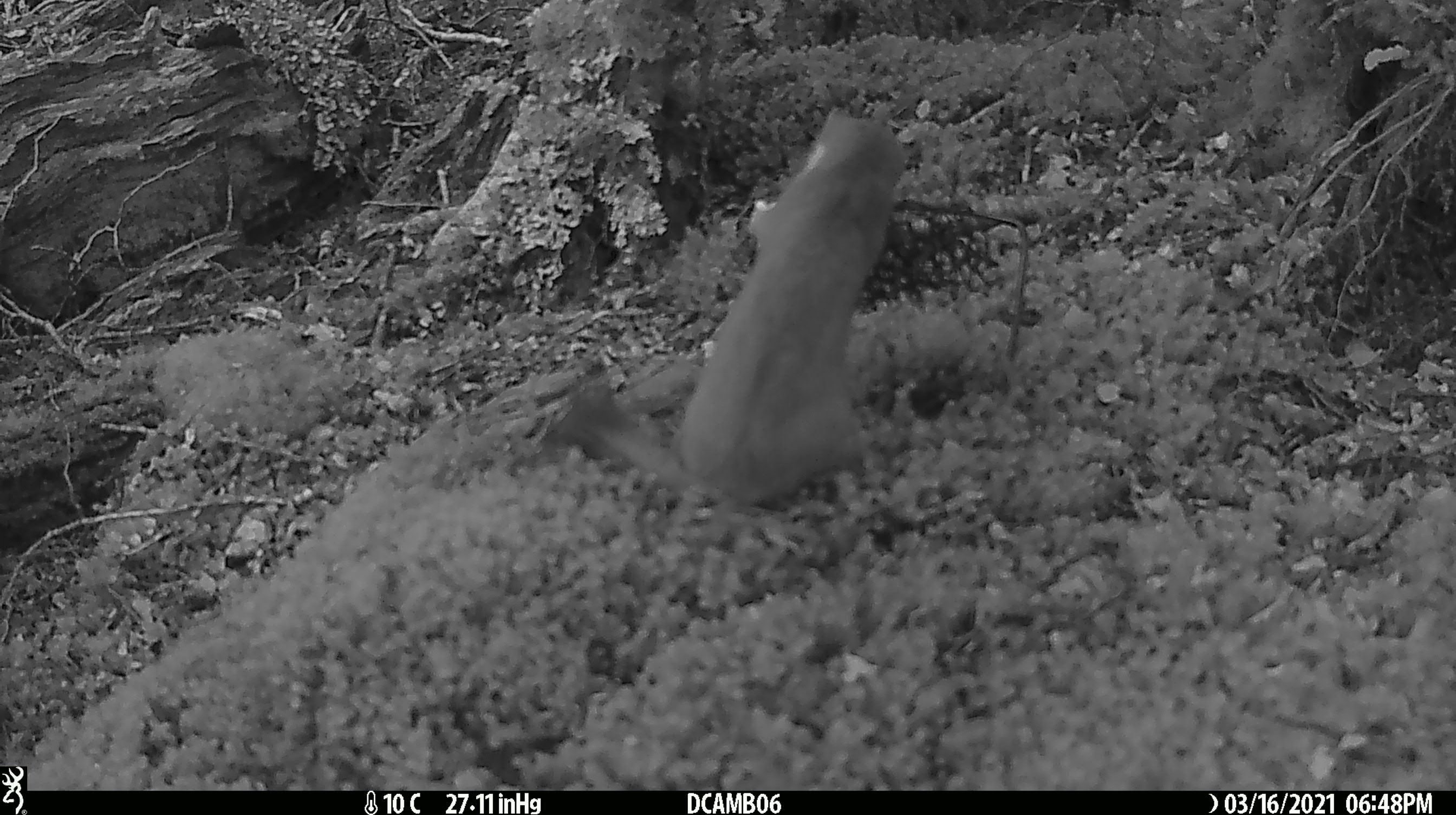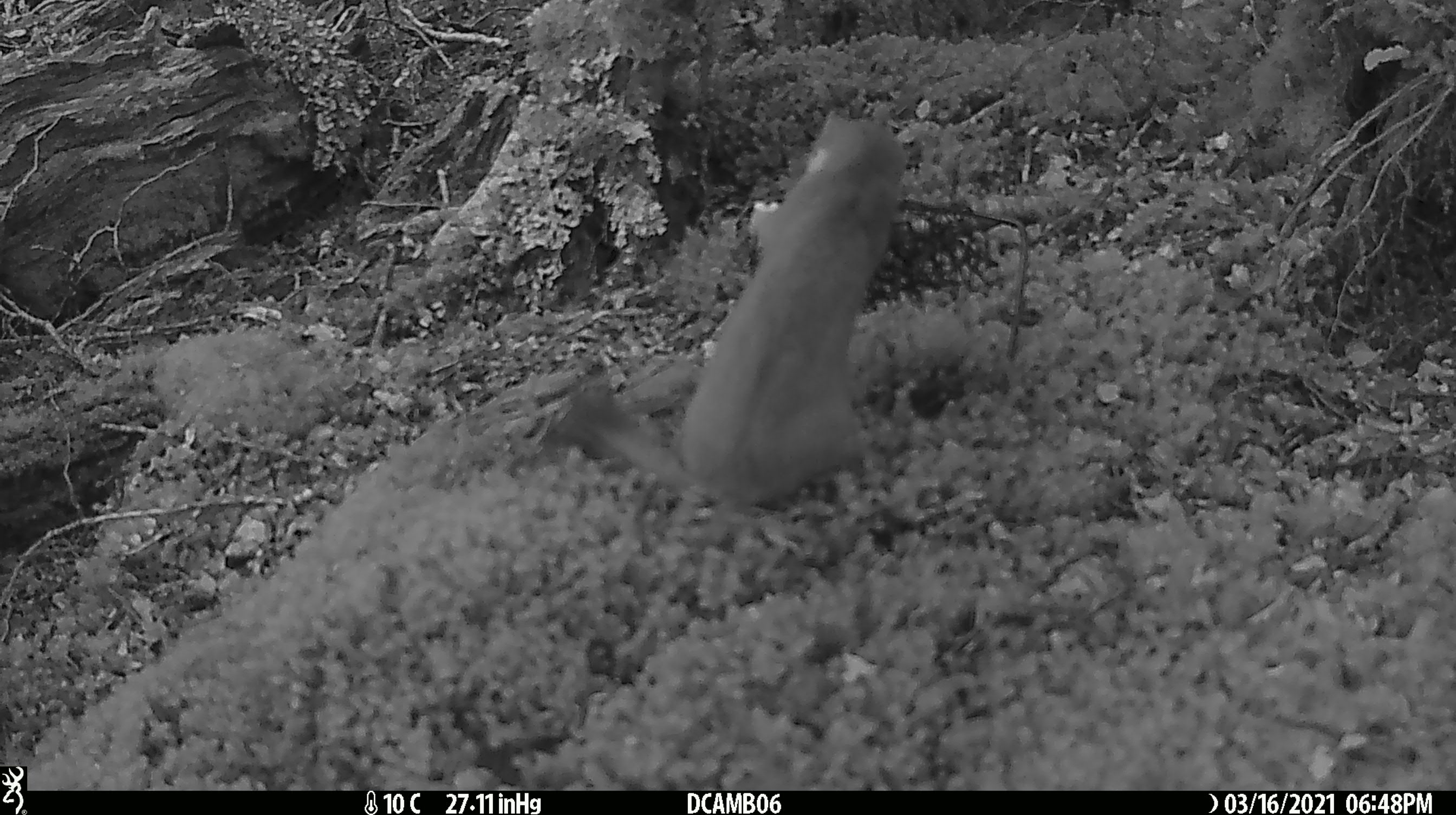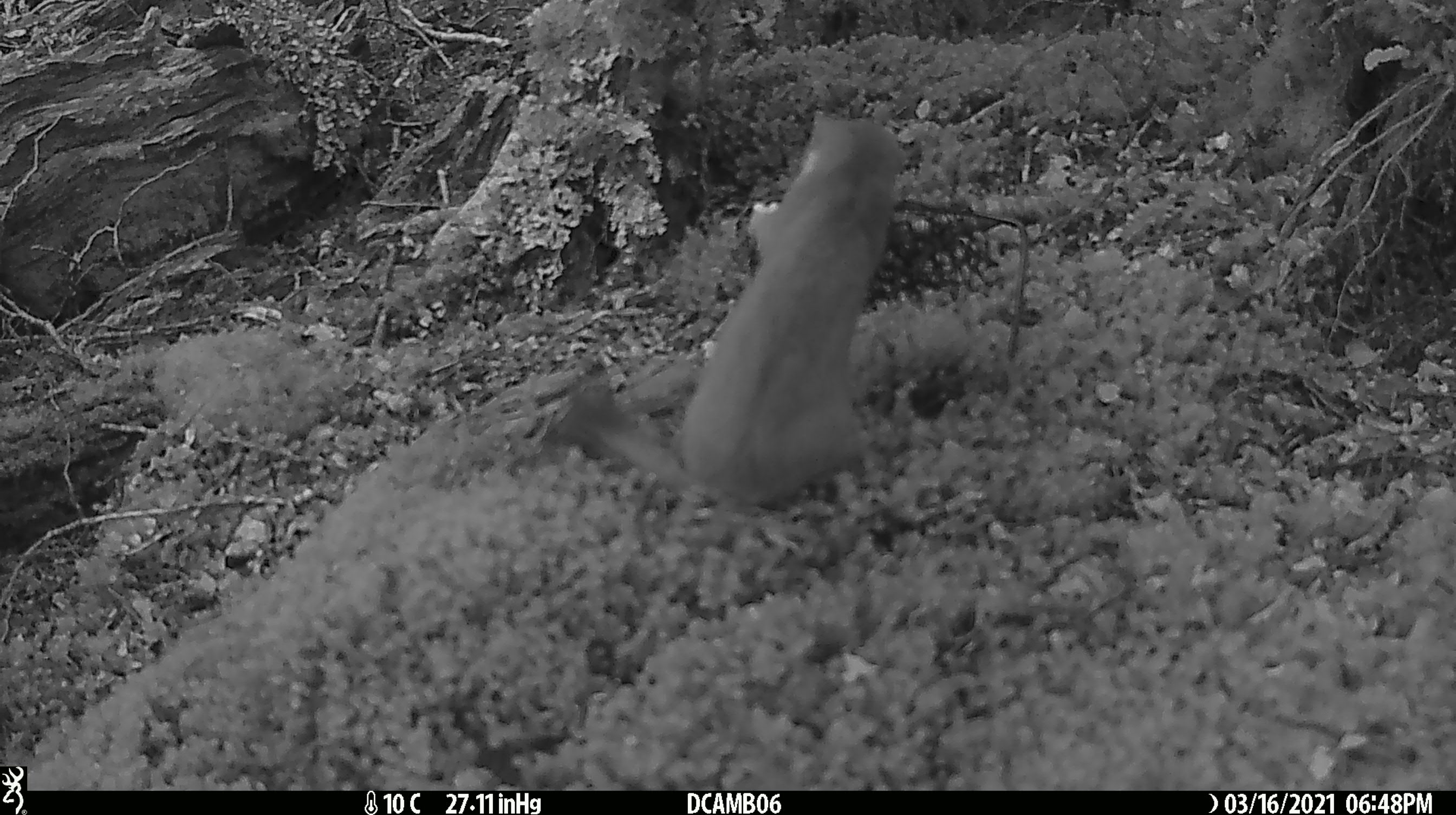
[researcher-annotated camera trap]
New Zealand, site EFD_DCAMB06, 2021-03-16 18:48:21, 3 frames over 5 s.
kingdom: Animalia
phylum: Chordata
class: Mammalia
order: Carnivora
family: Mustelidae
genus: Mustela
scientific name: Mustela erminea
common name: stoat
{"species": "stoat (Mustela erminea)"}